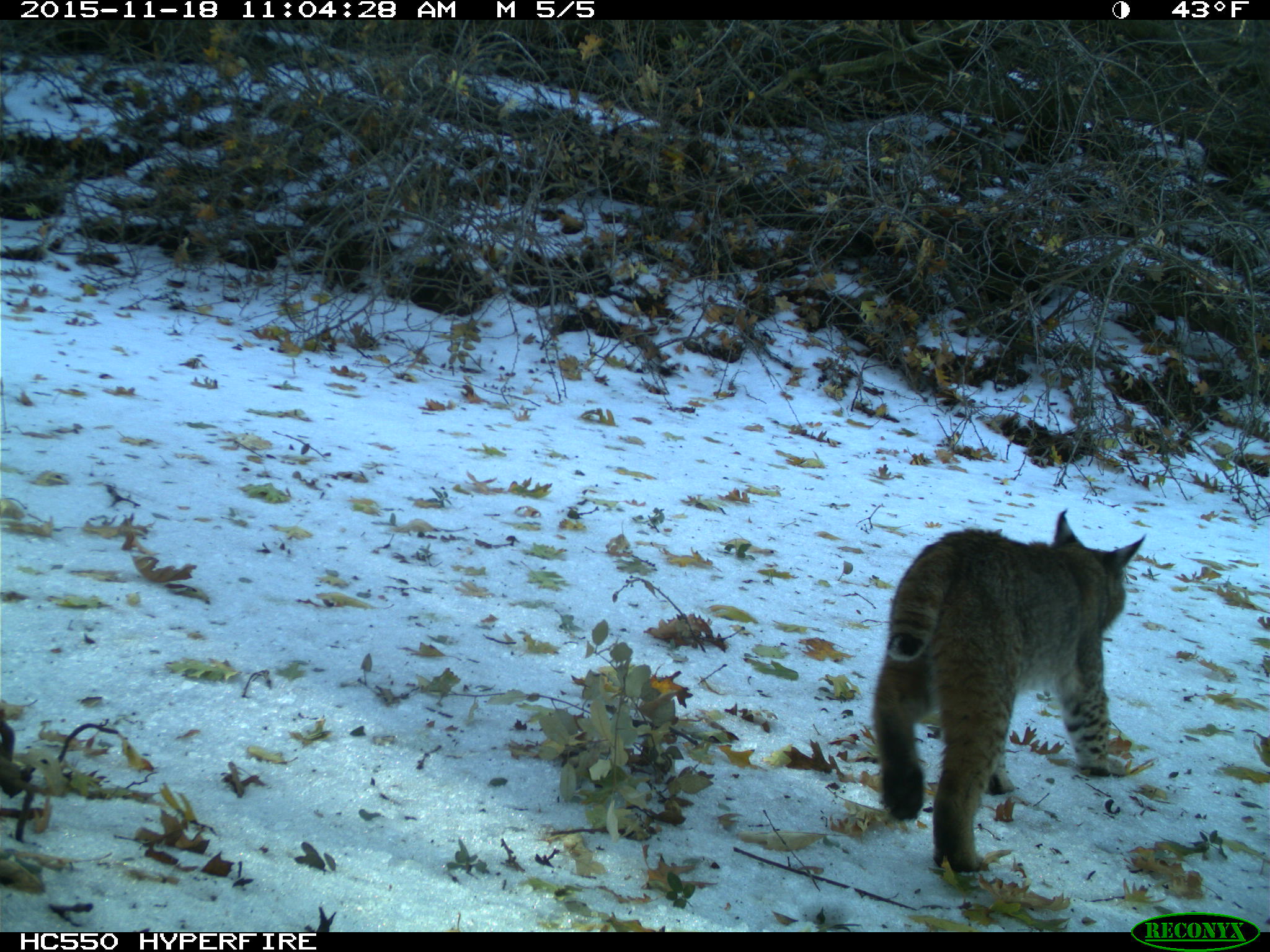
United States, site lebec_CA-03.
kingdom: Animalia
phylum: Chordata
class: Mammalia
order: Carnivora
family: Felidae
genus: Lynx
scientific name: Lynx rufus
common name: bobcat